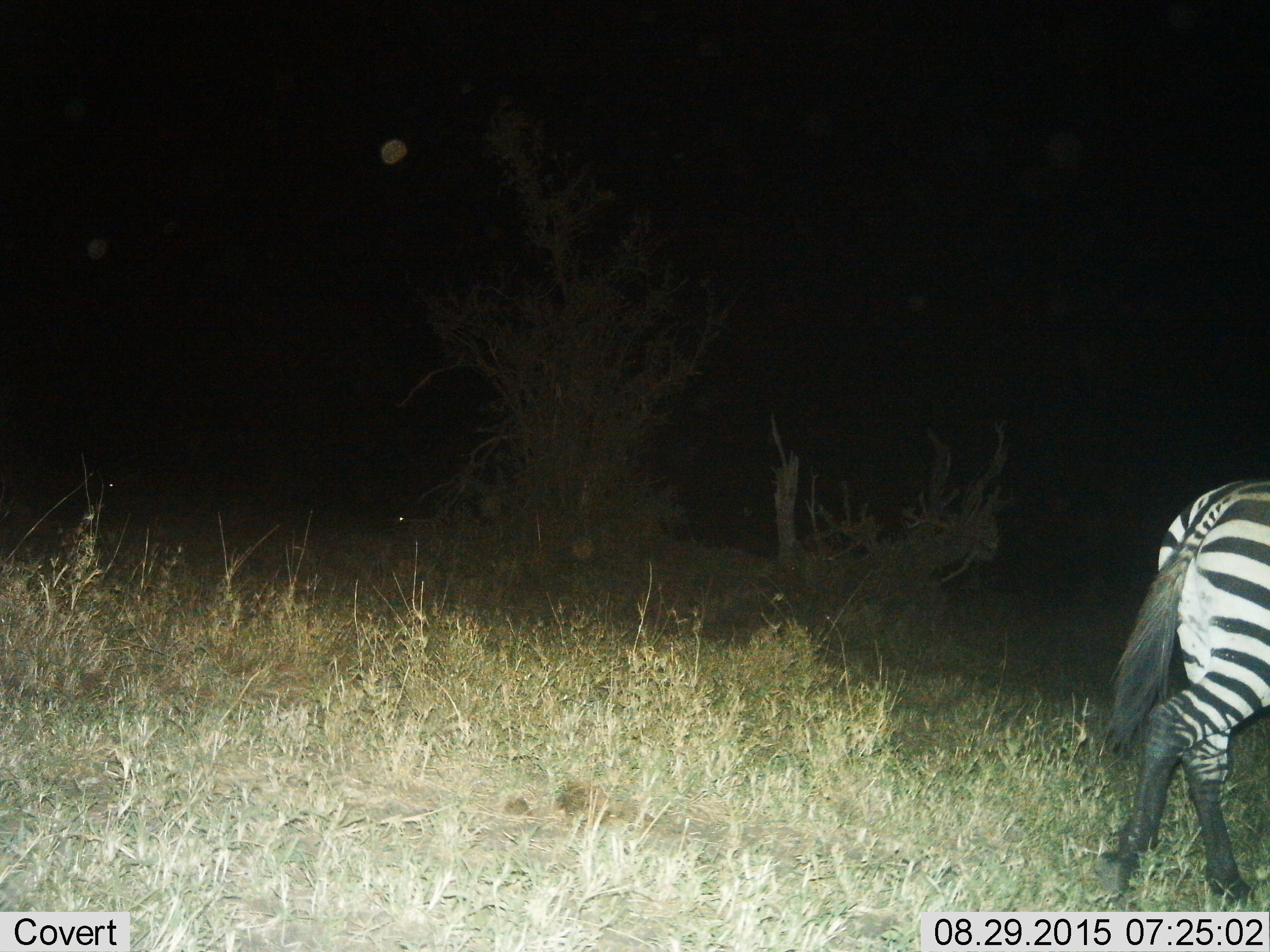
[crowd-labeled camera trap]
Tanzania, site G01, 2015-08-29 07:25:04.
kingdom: Animalia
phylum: Chordata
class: Mammalia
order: Perissodactyla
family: Equidae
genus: Equus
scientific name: Equus quagga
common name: plains zebra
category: zebra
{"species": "zebra (plains zebra) (Equus quagga)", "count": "1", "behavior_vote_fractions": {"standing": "11%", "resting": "0%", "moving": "95%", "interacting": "0%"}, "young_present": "0%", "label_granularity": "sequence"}